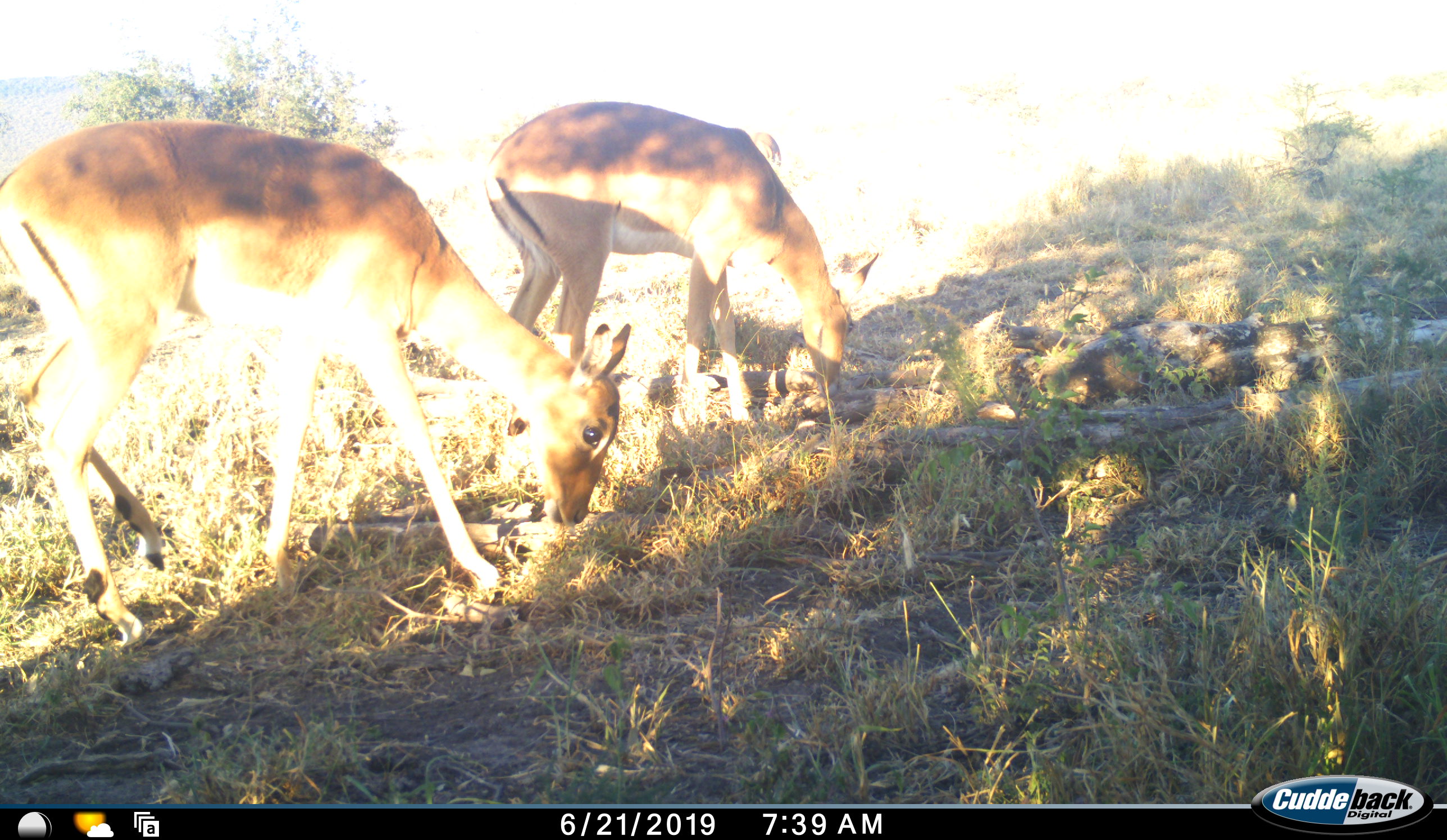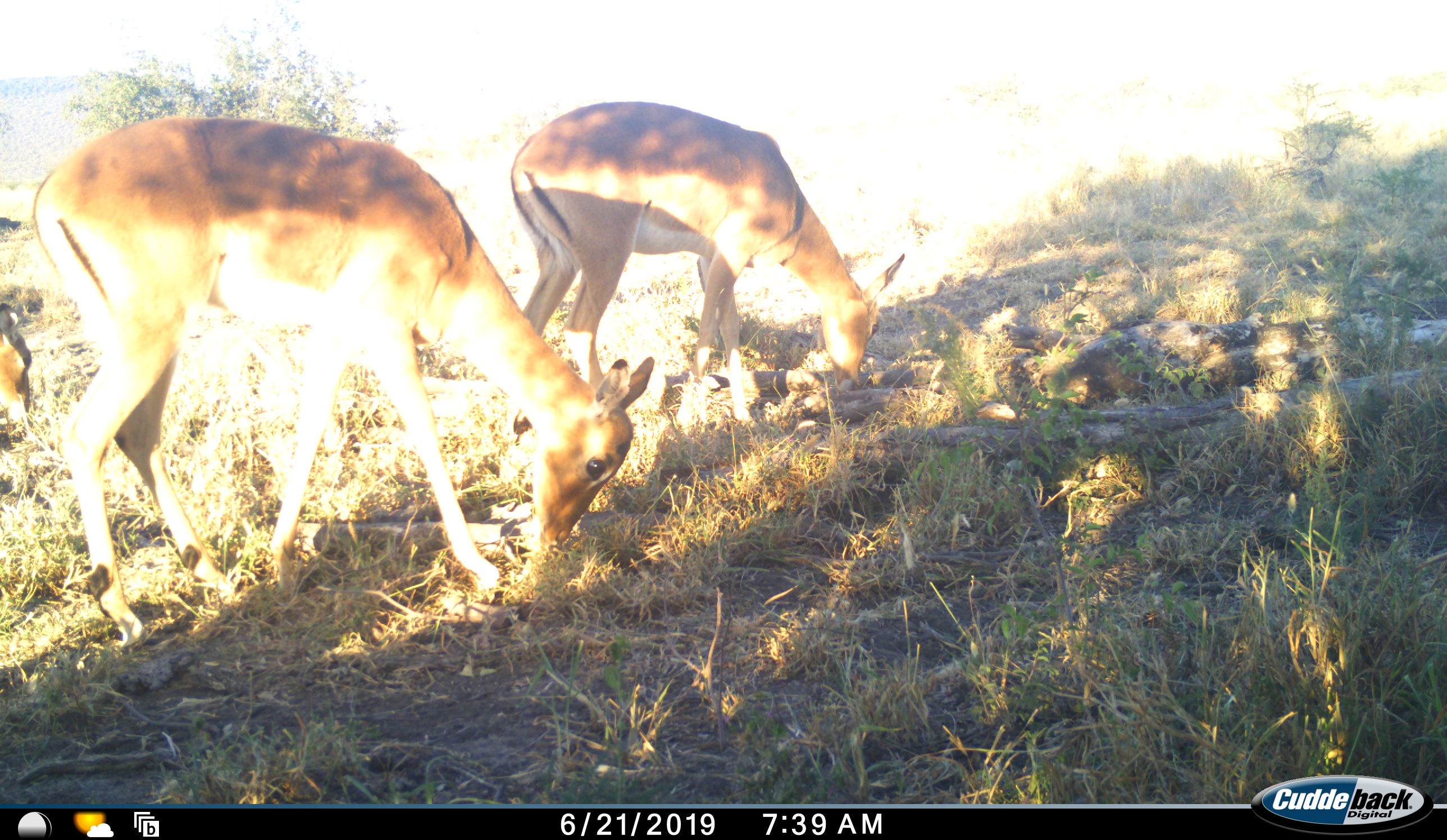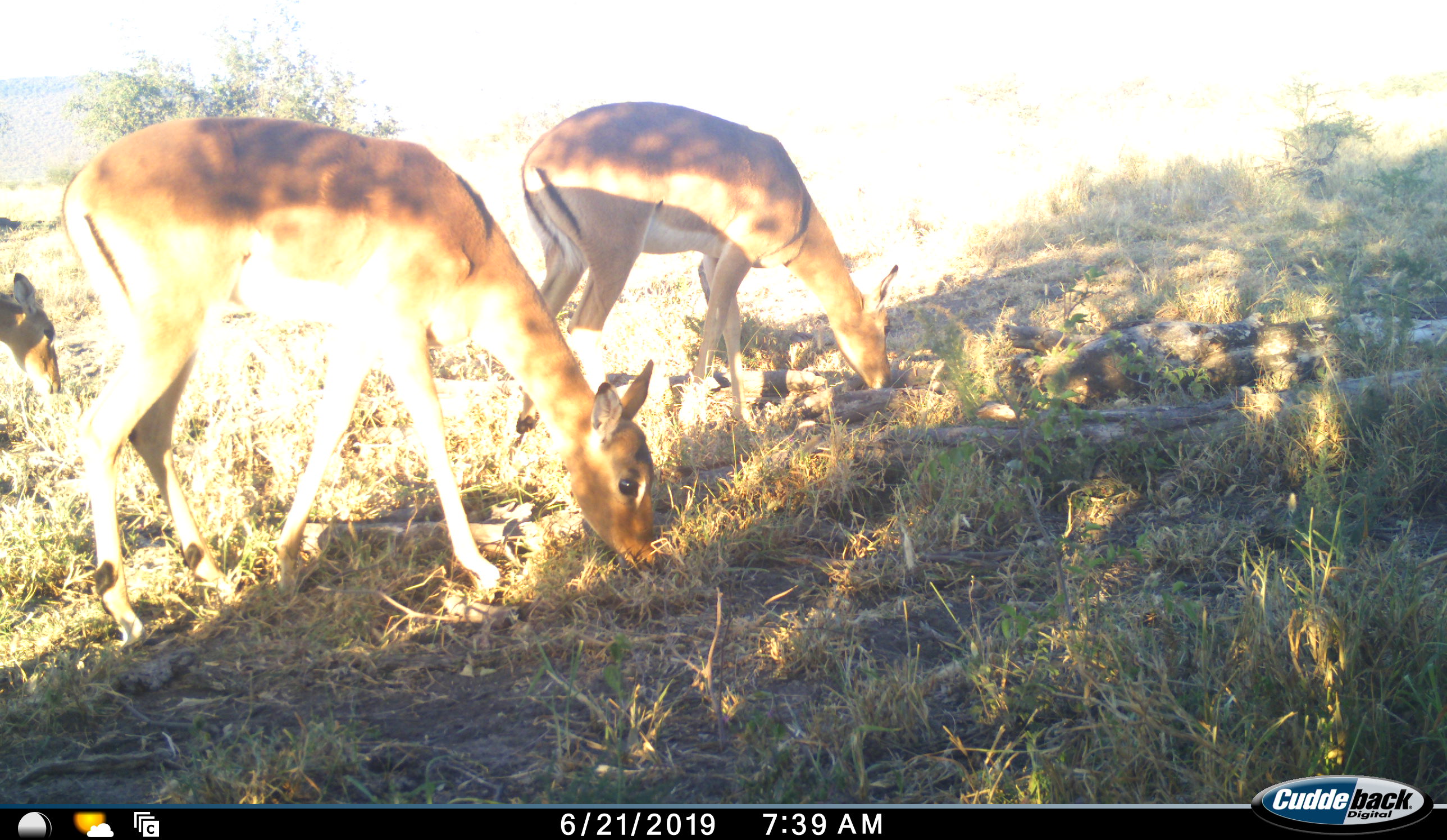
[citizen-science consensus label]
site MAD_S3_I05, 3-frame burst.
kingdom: Animalia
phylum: Chordata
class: Mammalia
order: Artiodactyla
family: Bovidae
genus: Aepyceros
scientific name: Aepyceros melampus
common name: impala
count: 2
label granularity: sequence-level